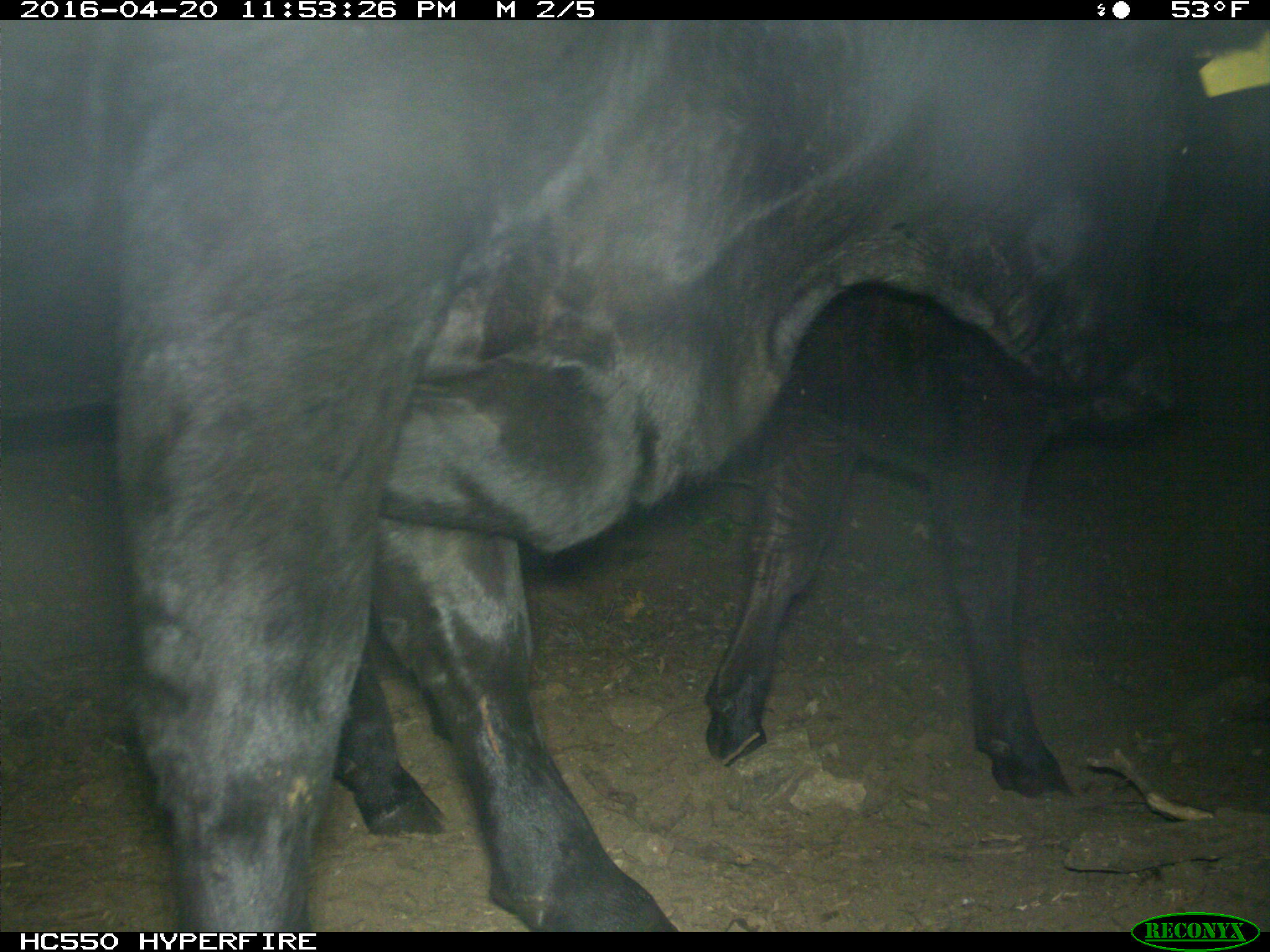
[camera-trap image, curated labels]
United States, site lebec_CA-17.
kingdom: Animalia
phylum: Chordata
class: Mammalia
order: Artiodactyla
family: Bovidae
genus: Bos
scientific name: Bos taurus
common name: domestic cow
Bos taurus (domestic cow).